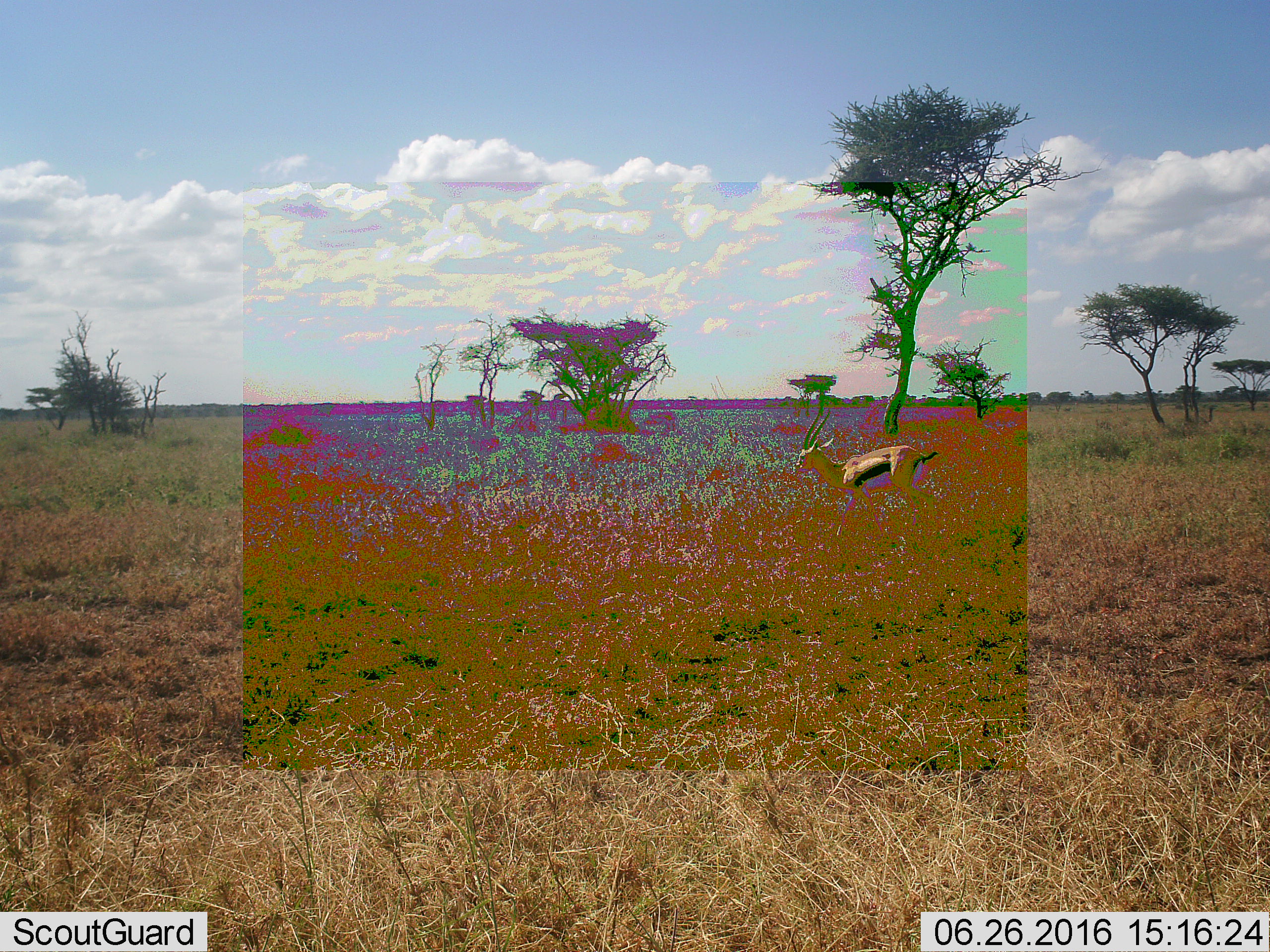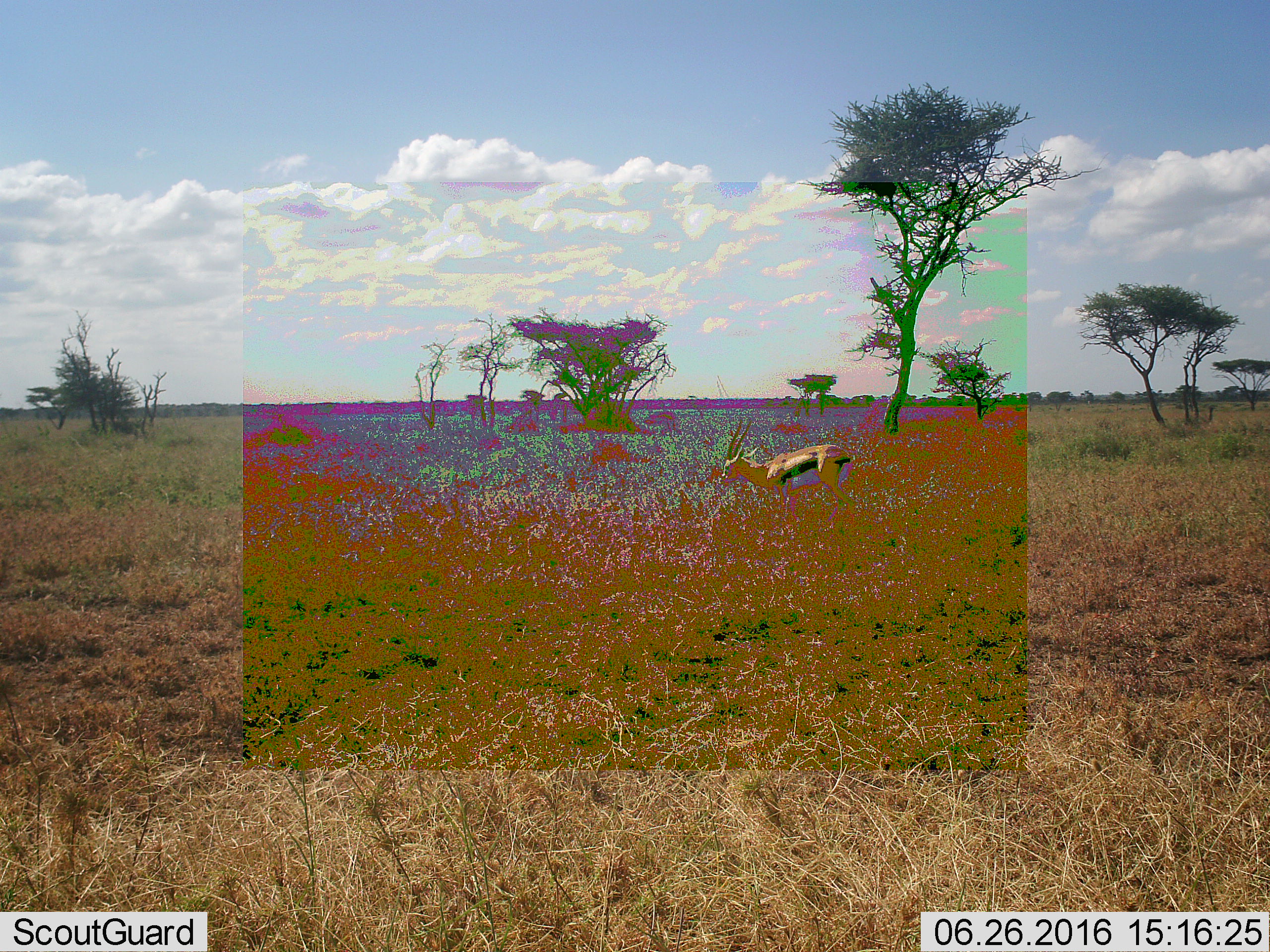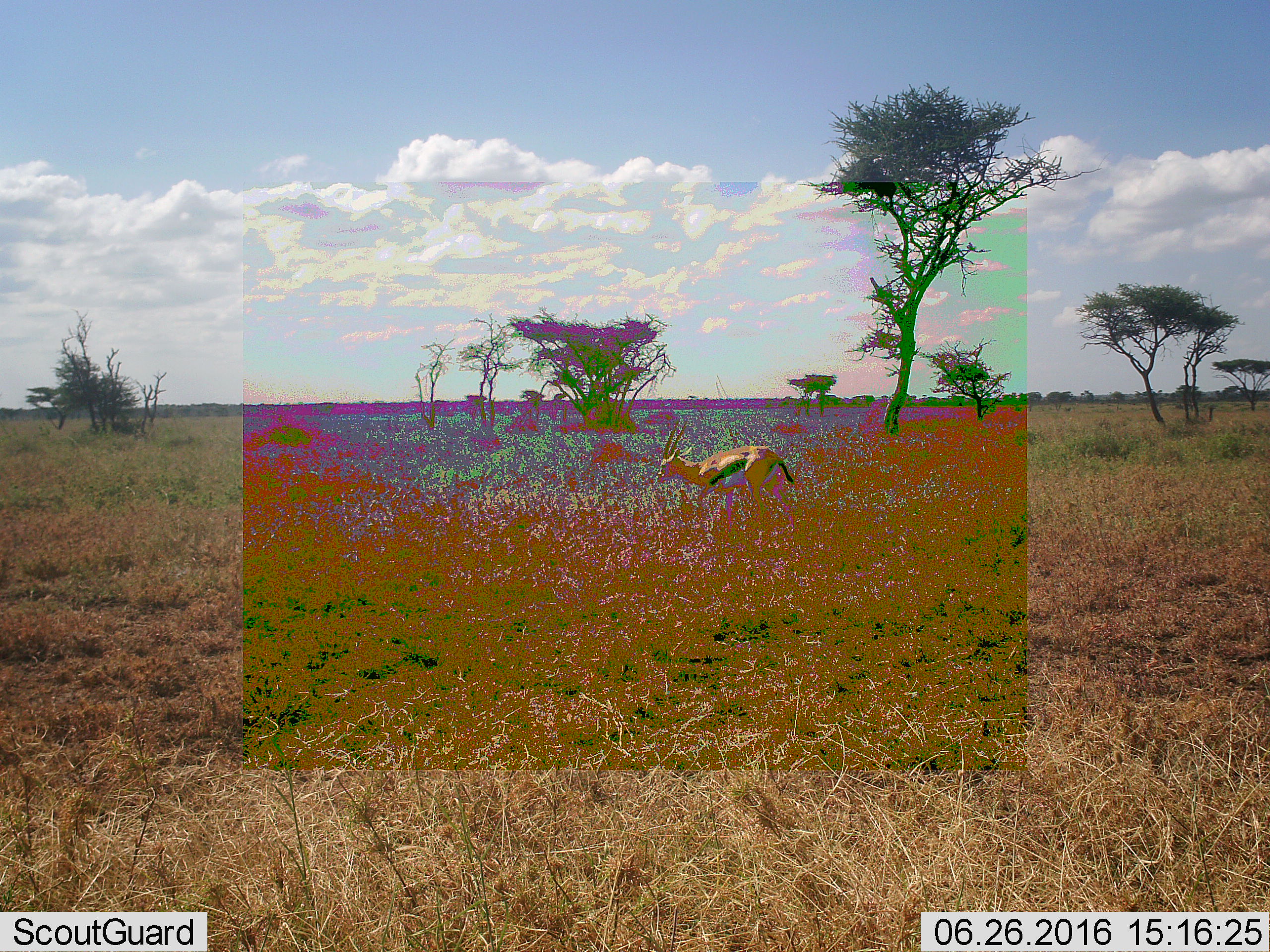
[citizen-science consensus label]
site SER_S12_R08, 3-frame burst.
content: unidentified animal